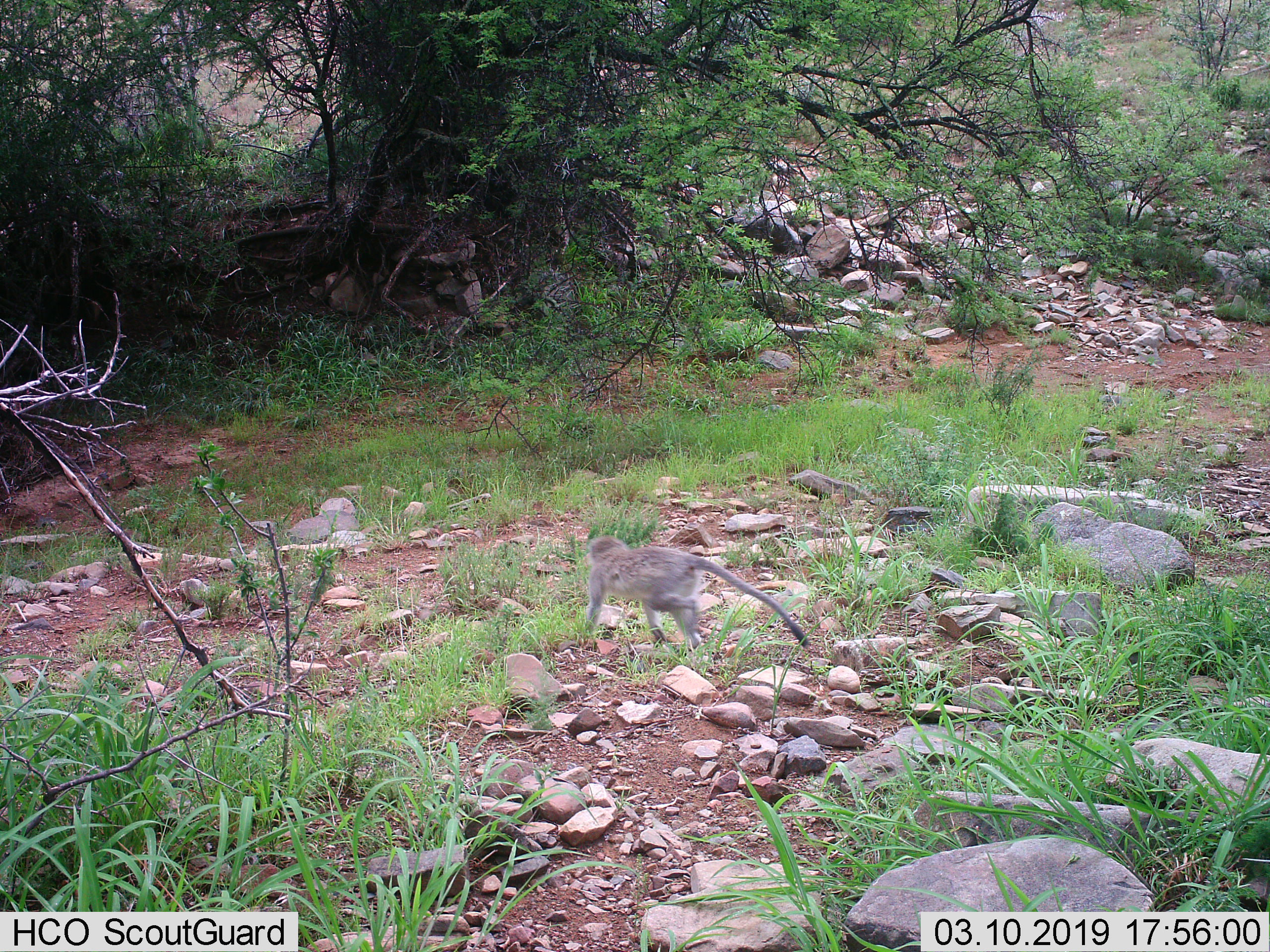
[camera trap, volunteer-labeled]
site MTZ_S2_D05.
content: unidentified animal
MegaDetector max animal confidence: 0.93